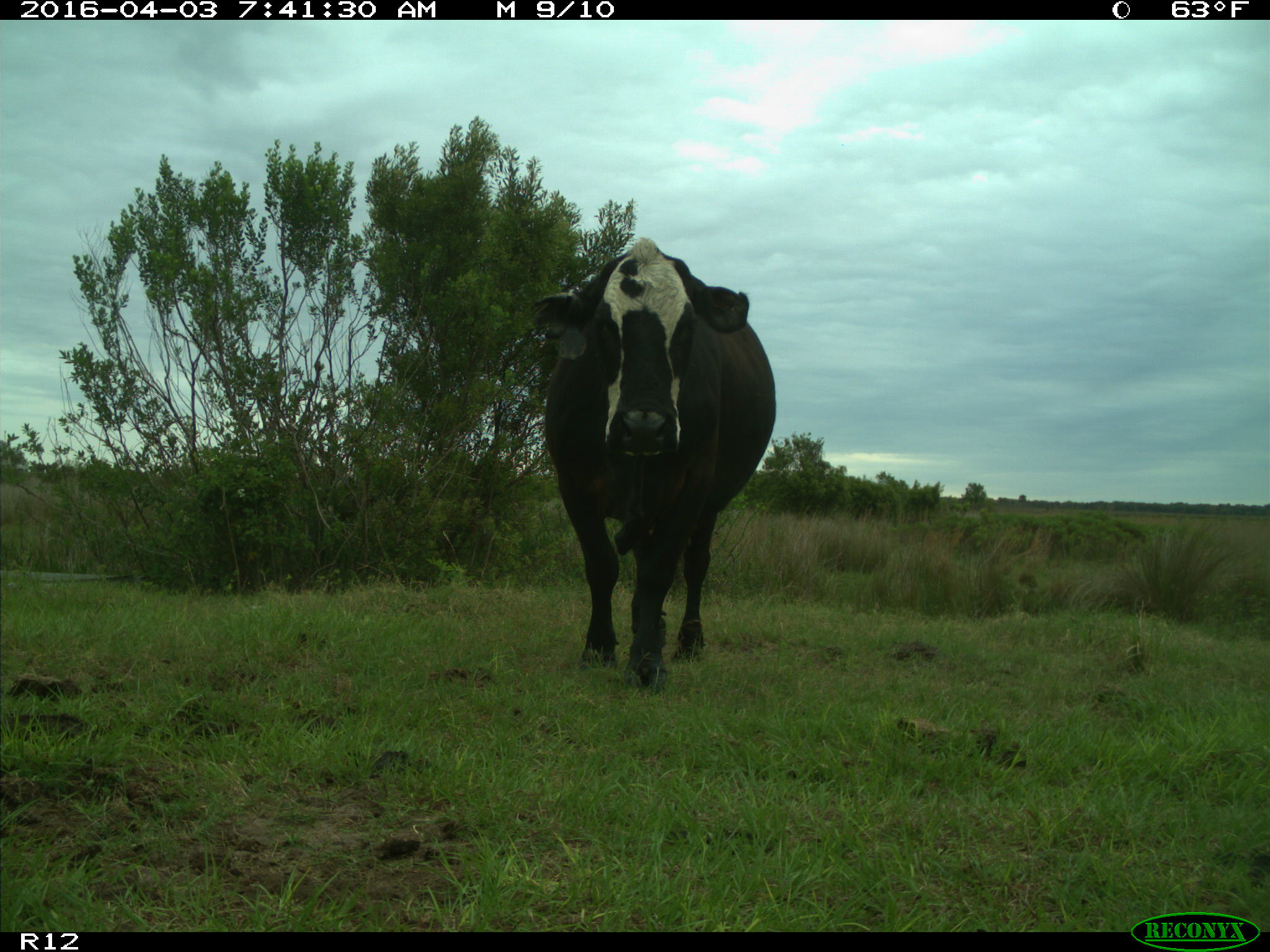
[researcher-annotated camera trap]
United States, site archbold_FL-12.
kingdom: Animalia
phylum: Chordata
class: Mammalia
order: Artiodactyla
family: Bovidae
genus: Bos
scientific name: Bos taurus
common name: domestic cow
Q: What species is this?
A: Bos taurus (domestic cow).